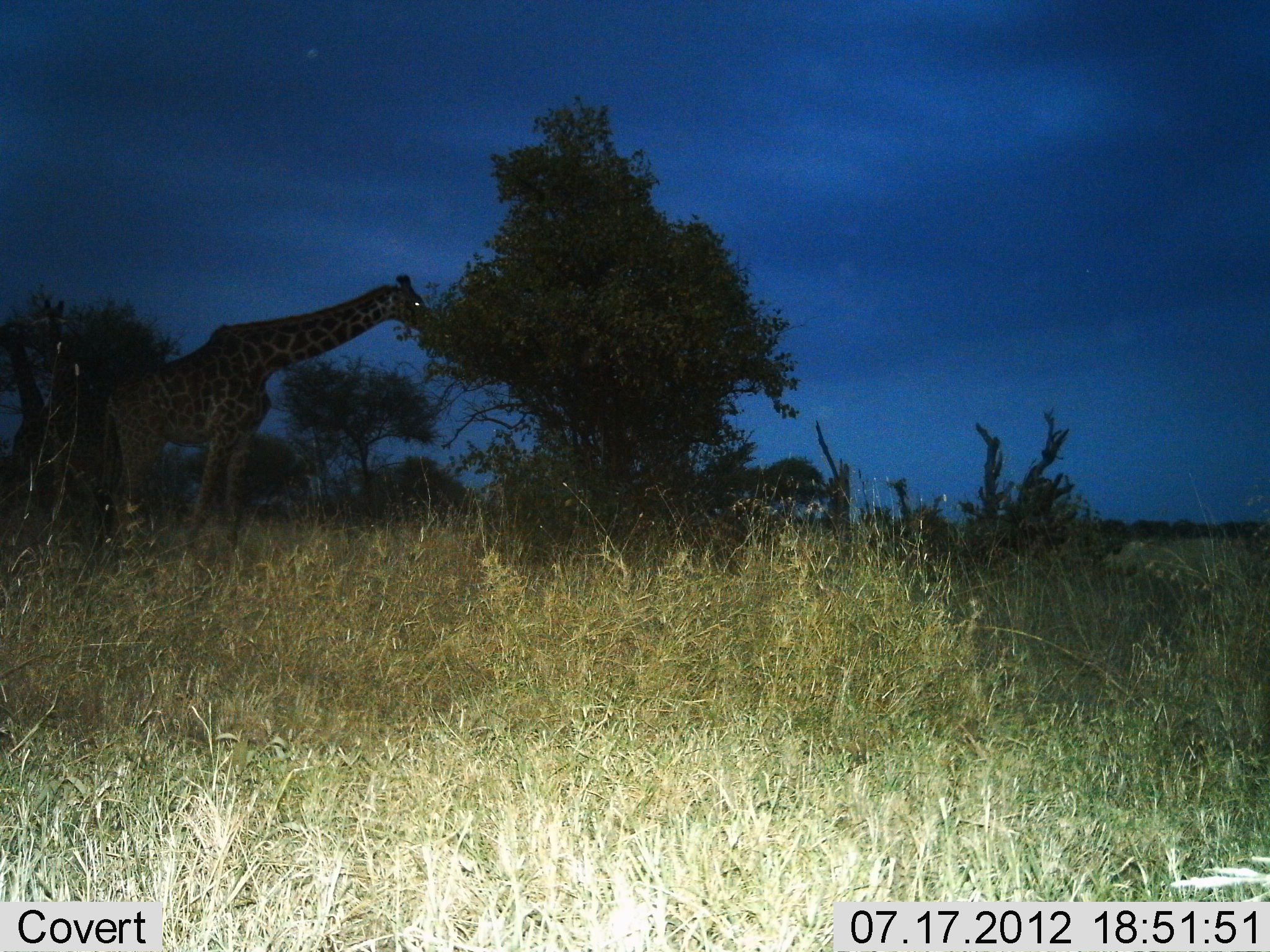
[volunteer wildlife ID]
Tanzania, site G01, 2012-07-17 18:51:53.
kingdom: Animalia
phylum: Chordata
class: Mammalia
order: Artiodactyla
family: Giraffidae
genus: Giraffa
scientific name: Giraffa camelopardalis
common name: giraffe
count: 1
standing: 40%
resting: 0%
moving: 10%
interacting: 0%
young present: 0%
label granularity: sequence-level